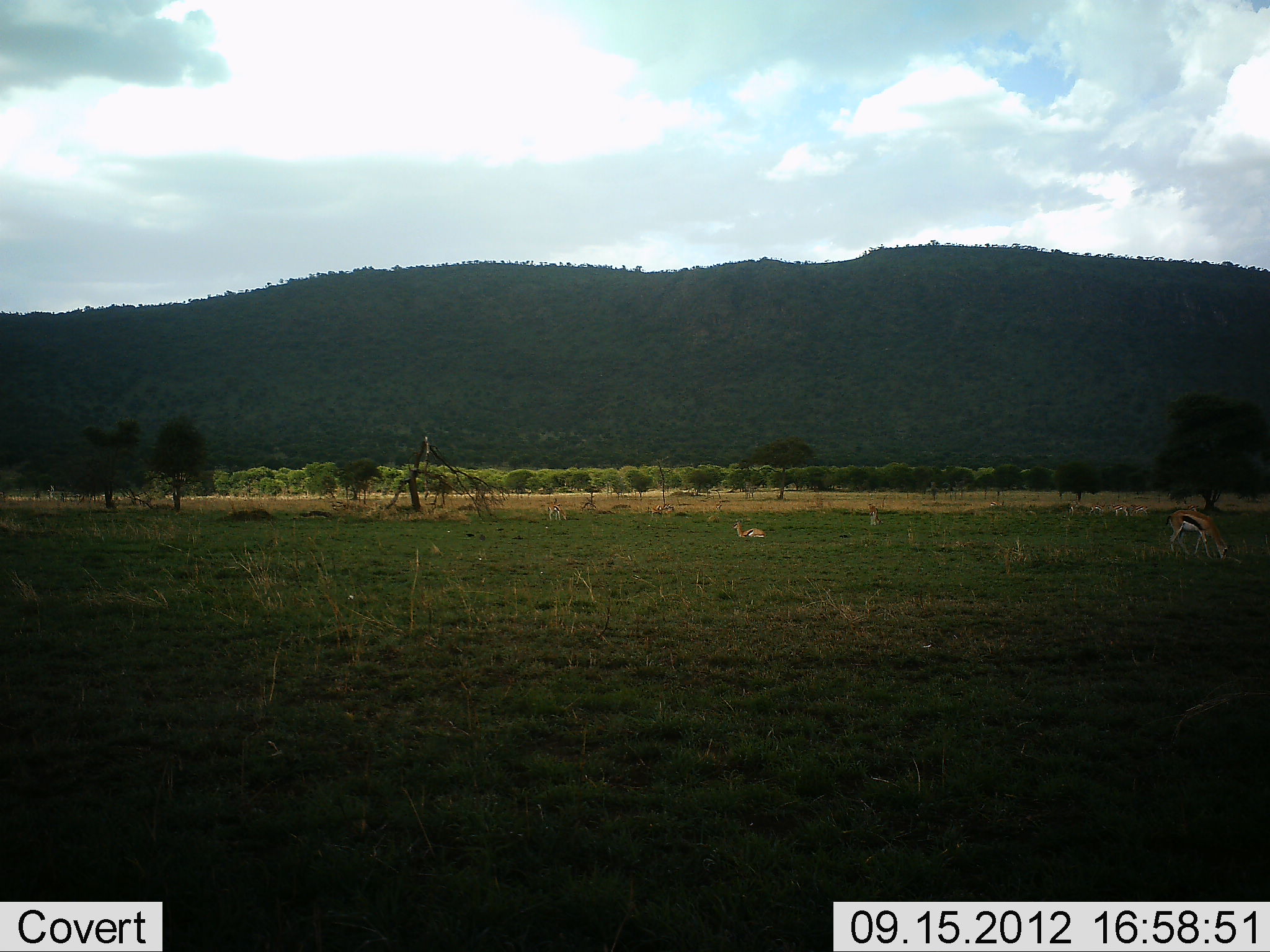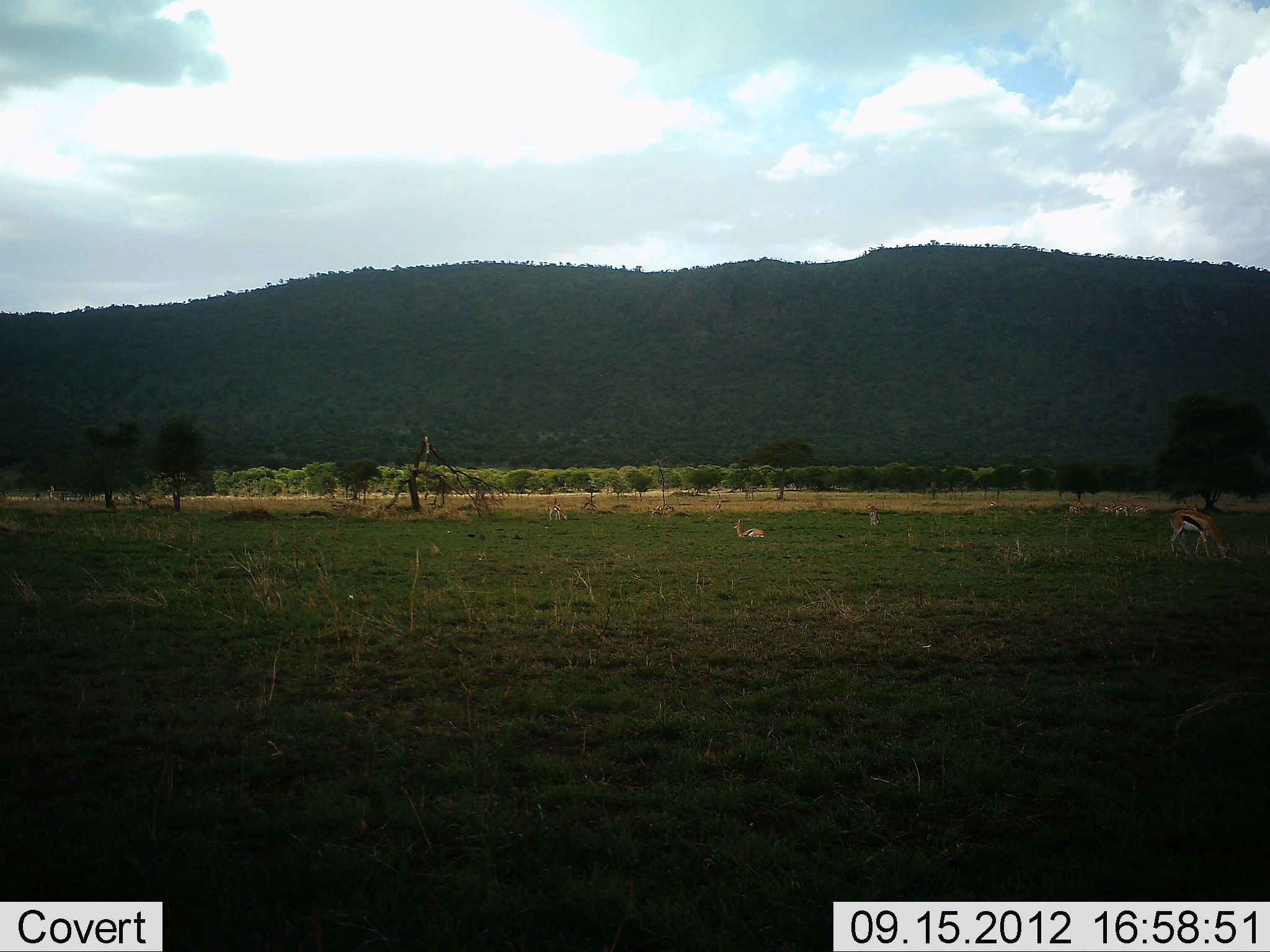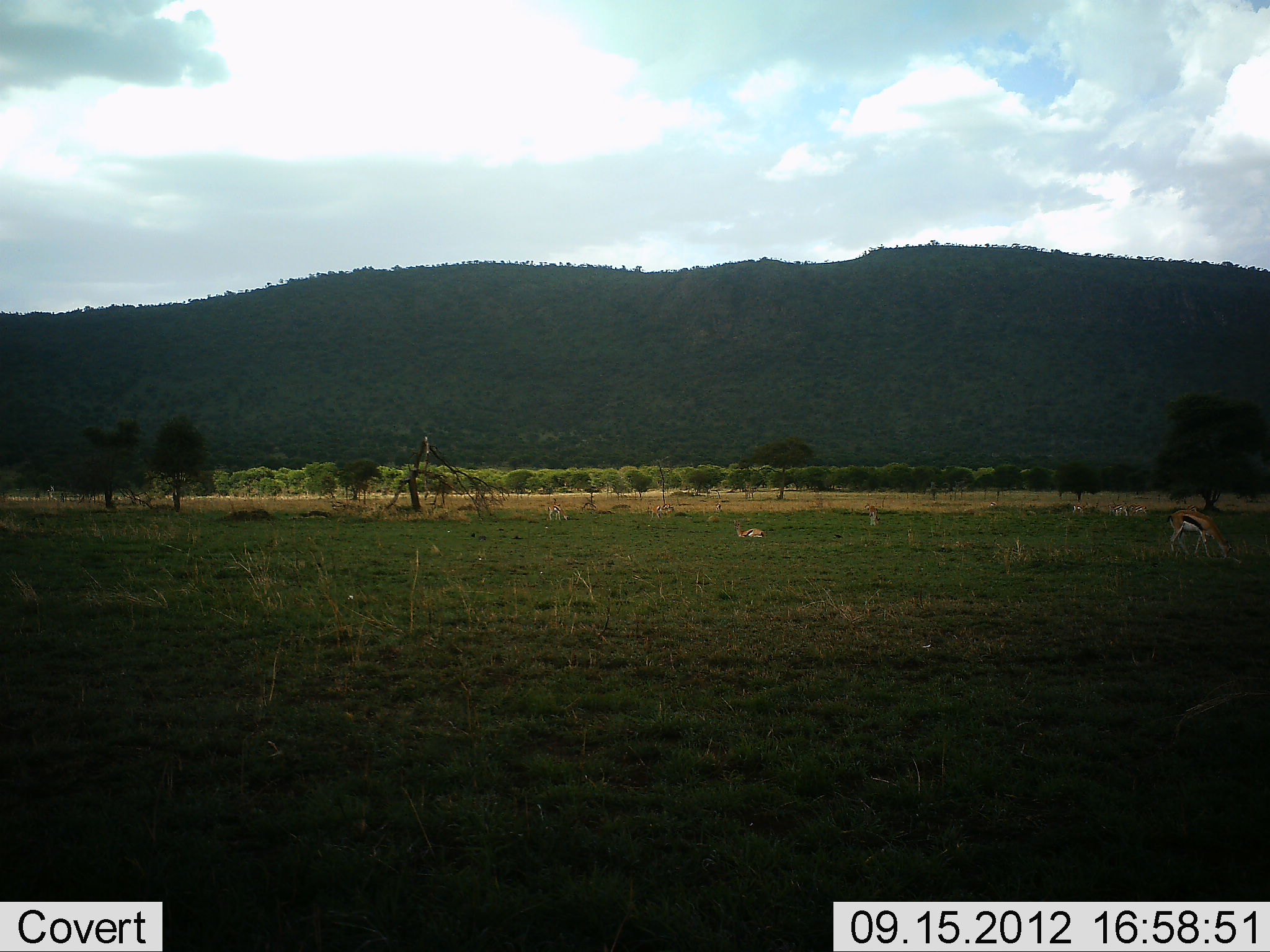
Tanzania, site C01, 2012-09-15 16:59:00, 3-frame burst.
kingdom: Animalia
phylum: Chordata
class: Mammalia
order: Artiodactyla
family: Bovidae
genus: Eudorcas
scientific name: Eudorcas thomsonii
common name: thomson's gazelle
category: gazellethomsons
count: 7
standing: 50%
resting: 90%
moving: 0%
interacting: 0%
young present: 0%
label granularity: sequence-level